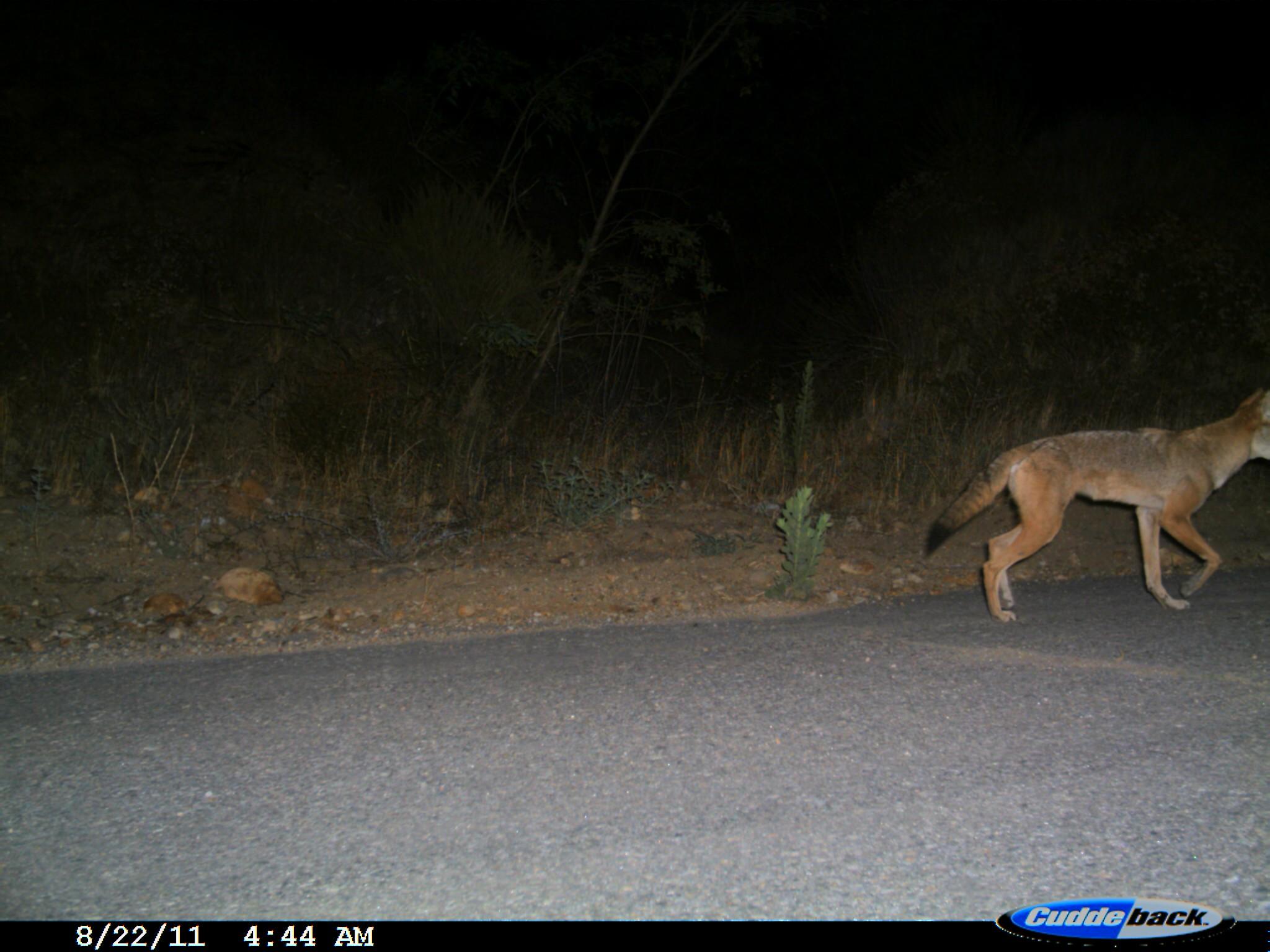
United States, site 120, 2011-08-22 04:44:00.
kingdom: Animalia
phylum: Chordata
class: Mammalia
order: Carnivora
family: Canidae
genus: Canis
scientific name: Canis latrans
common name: coyote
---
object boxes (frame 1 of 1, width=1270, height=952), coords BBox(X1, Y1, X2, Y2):
coyote: BBox(918, 376, 1268, 627)